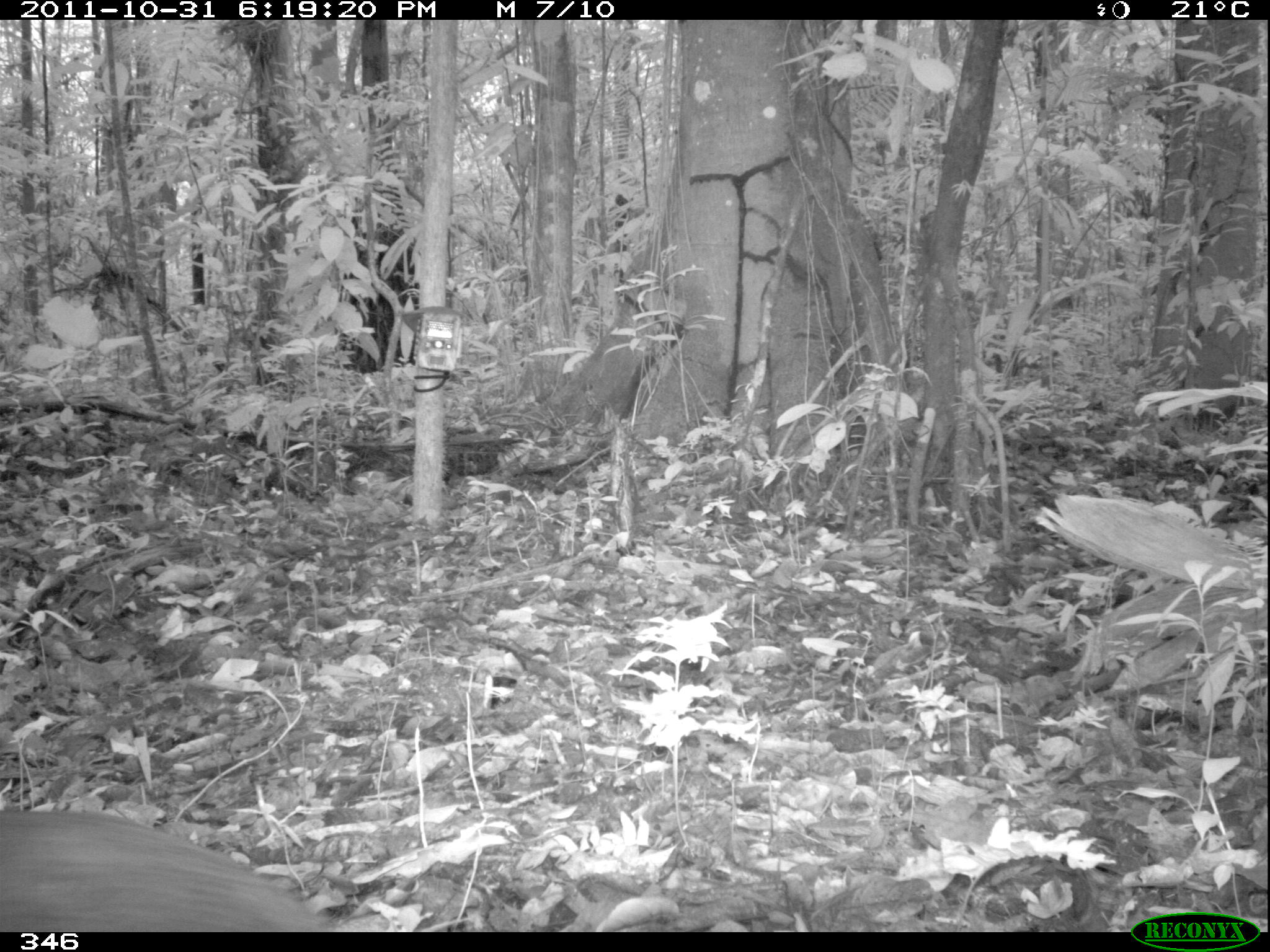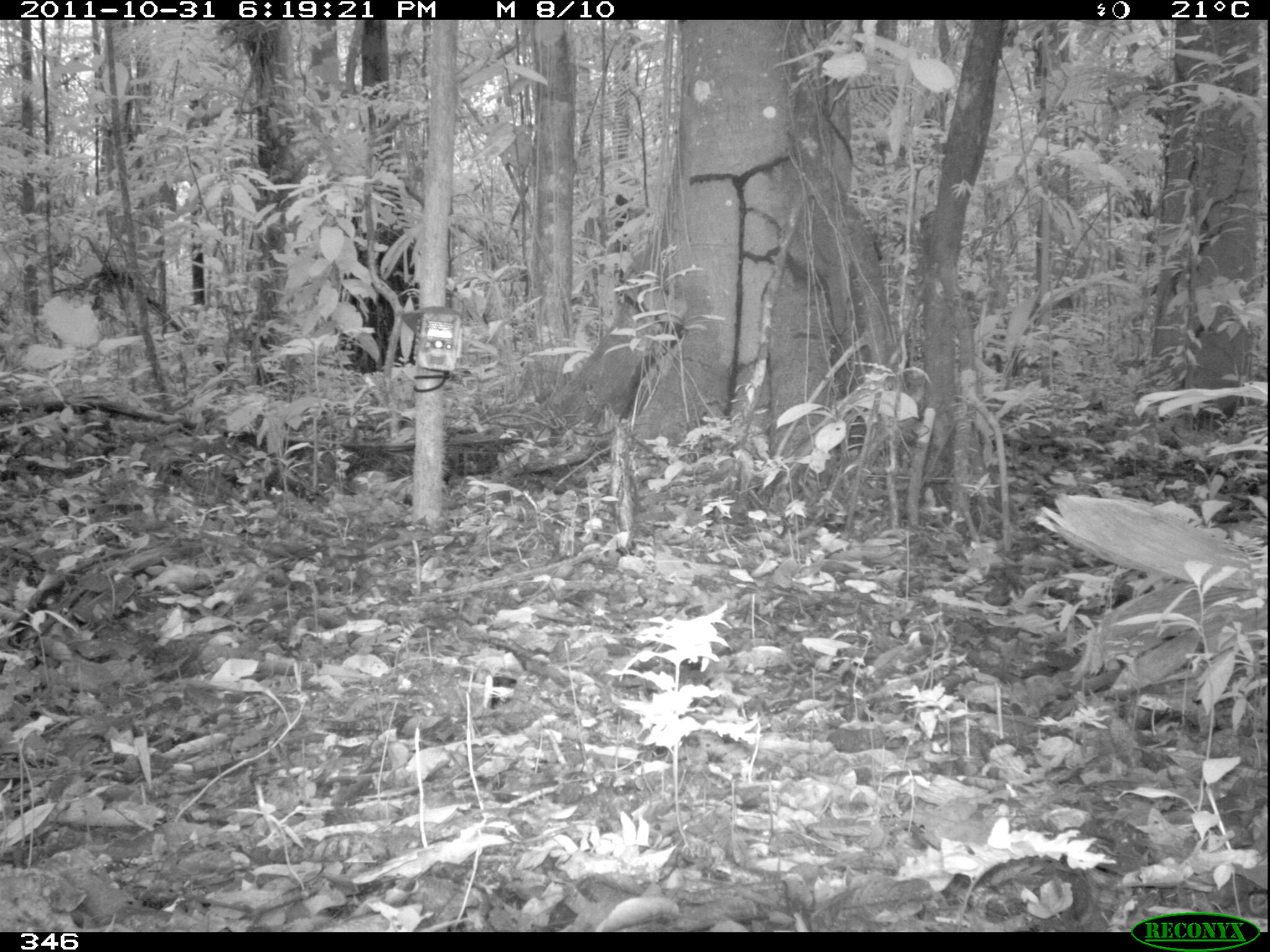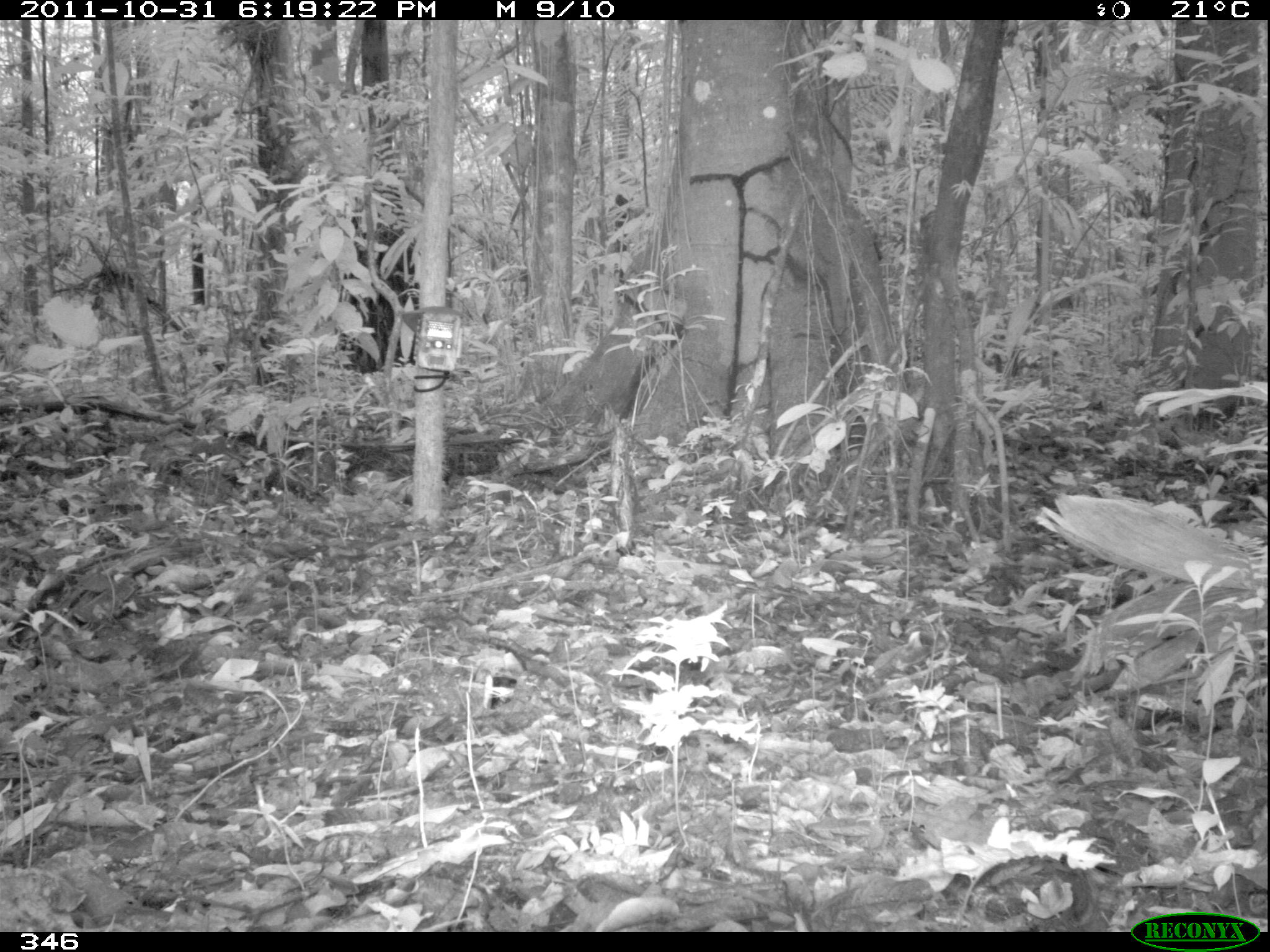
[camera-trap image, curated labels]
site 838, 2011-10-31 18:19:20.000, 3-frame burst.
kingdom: Animalia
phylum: Chordata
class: Aves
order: Galliformes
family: Cracidae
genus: Penelope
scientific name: Penelope jacquacu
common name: spix's guan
Penelope jacquacu (spix's guan).